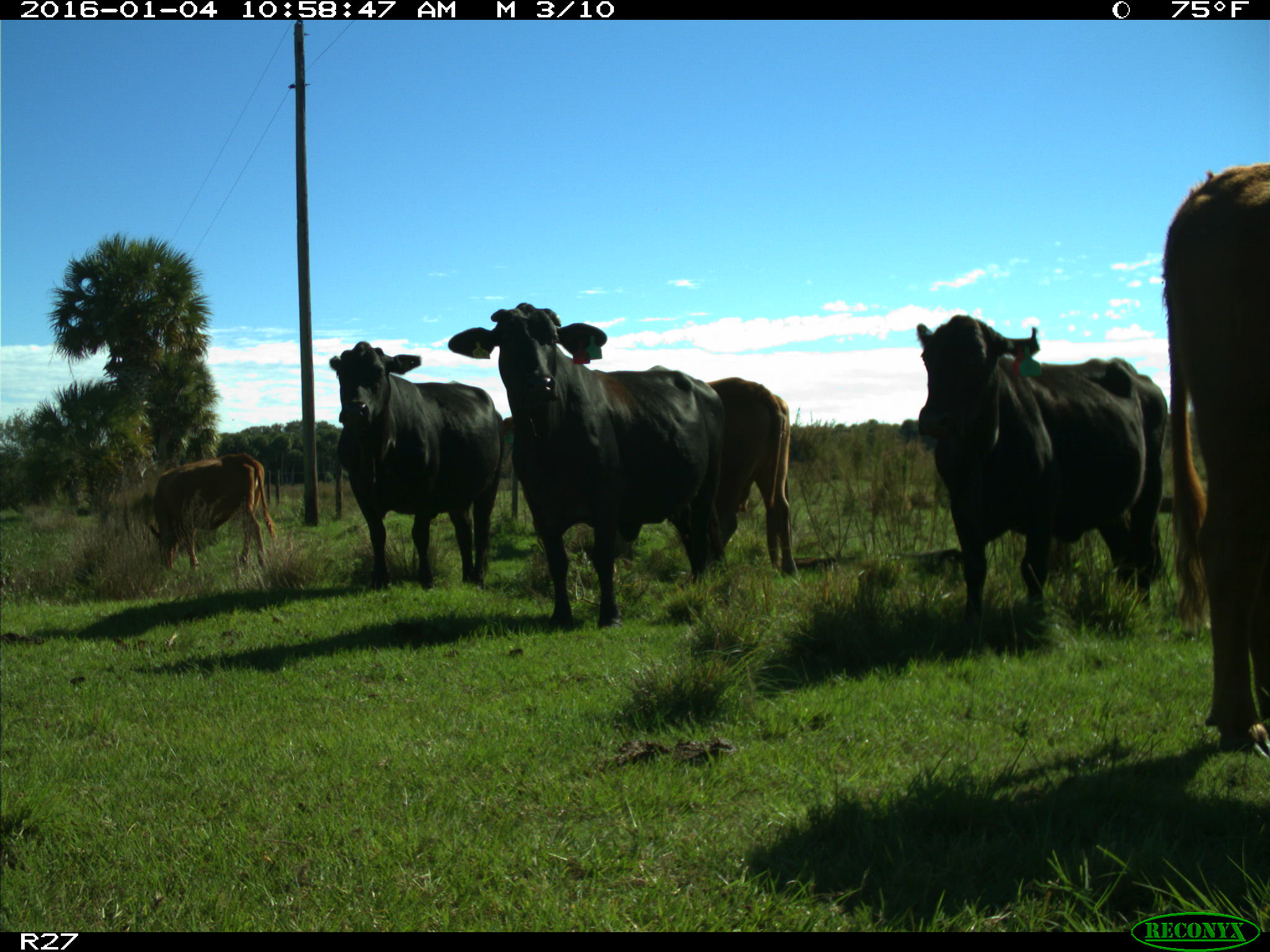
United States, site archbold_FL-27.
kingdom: Animalia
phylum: Chordata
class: Mammalia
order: Artiodactyla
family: Bovidae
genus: Bos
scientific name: Bos taurus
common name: domestic cow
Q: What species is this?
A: Bos taurus (domestic cow).